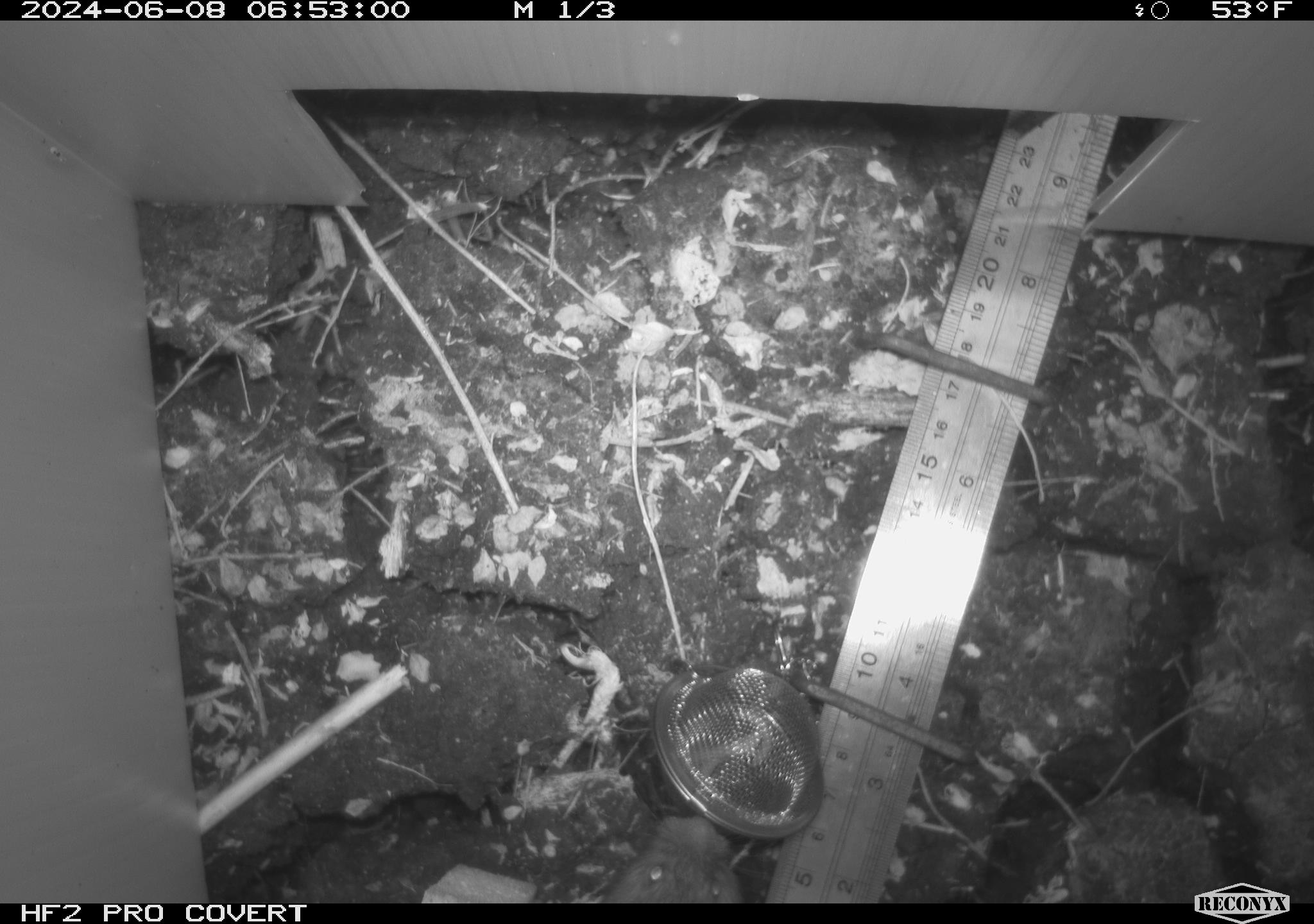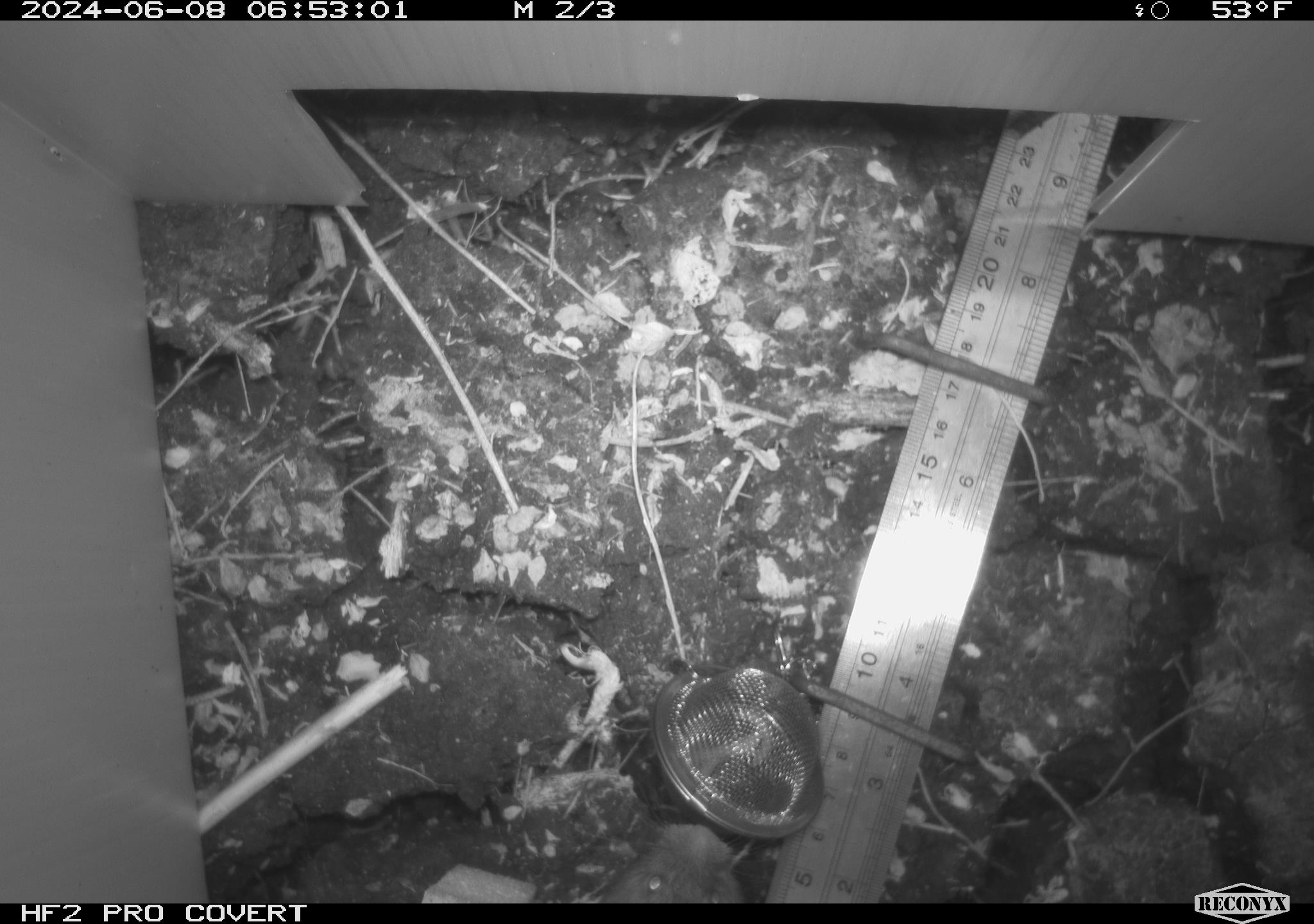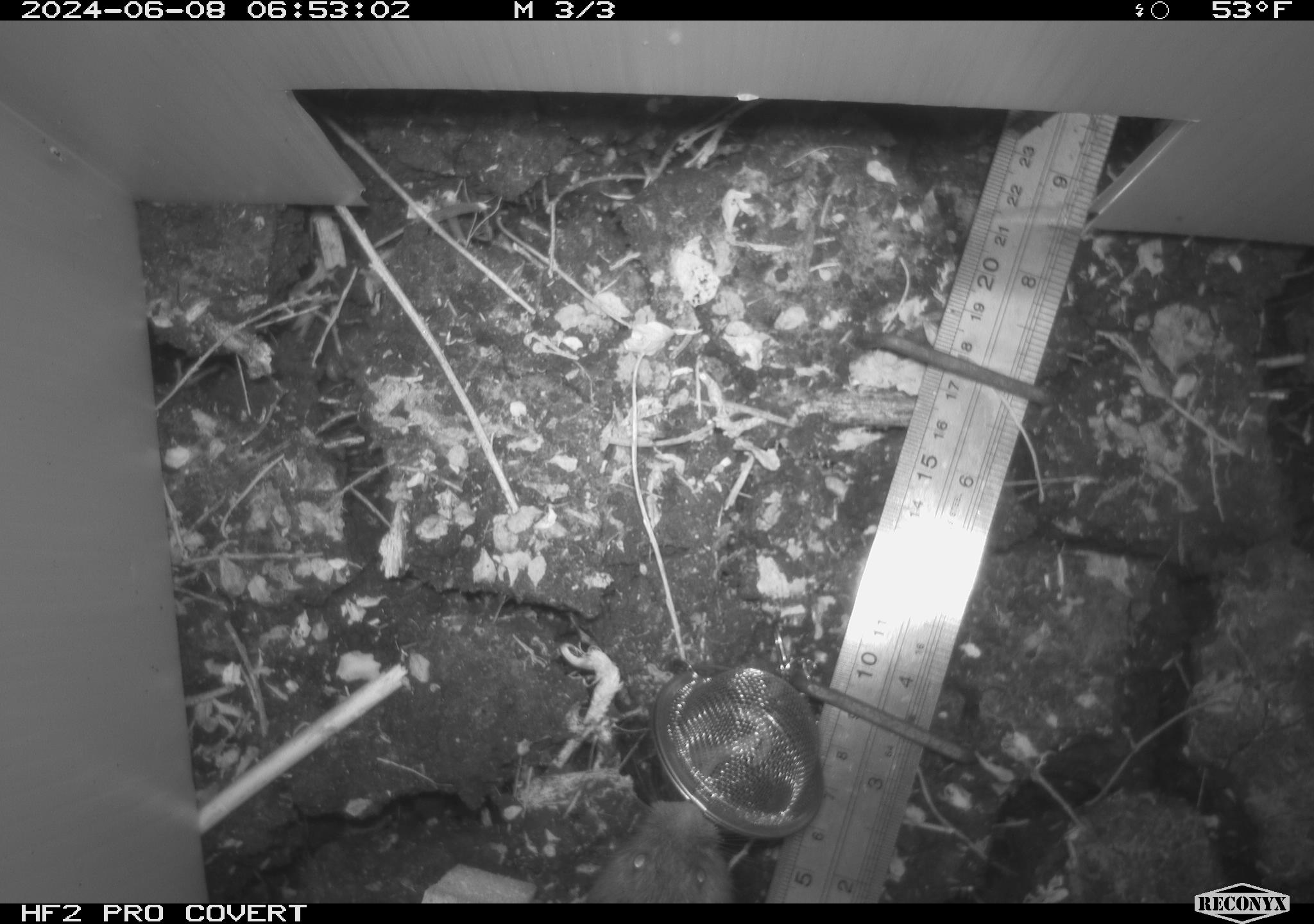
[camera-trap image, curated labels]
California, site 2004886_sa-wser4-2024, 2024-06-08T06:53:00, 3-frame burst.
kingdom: Animalia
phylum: Chordata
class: Mammalia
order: Rodentia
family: Cricetidae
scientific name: Arvicolinae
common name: voles, lemmings, and muskrats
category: arvicolinae subfamily